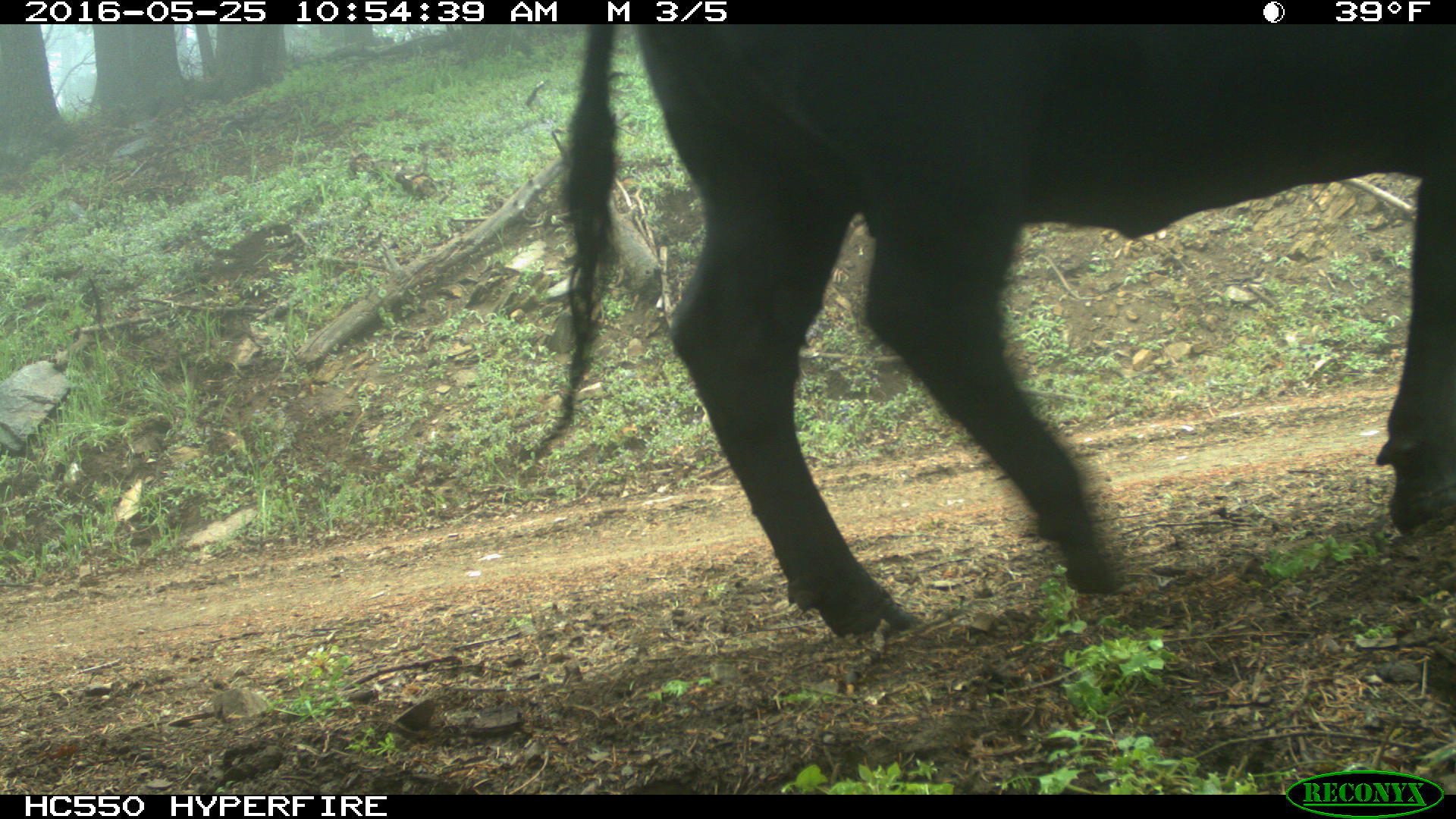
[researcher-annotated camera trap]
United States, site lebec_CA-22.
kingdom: Animalia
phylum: Chordata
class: Mammalia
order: Artiodactyla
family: Bovidae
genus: Bos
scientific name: Bos taurus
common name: domestic cow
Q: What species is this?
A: Bos taurus (domestic cow).